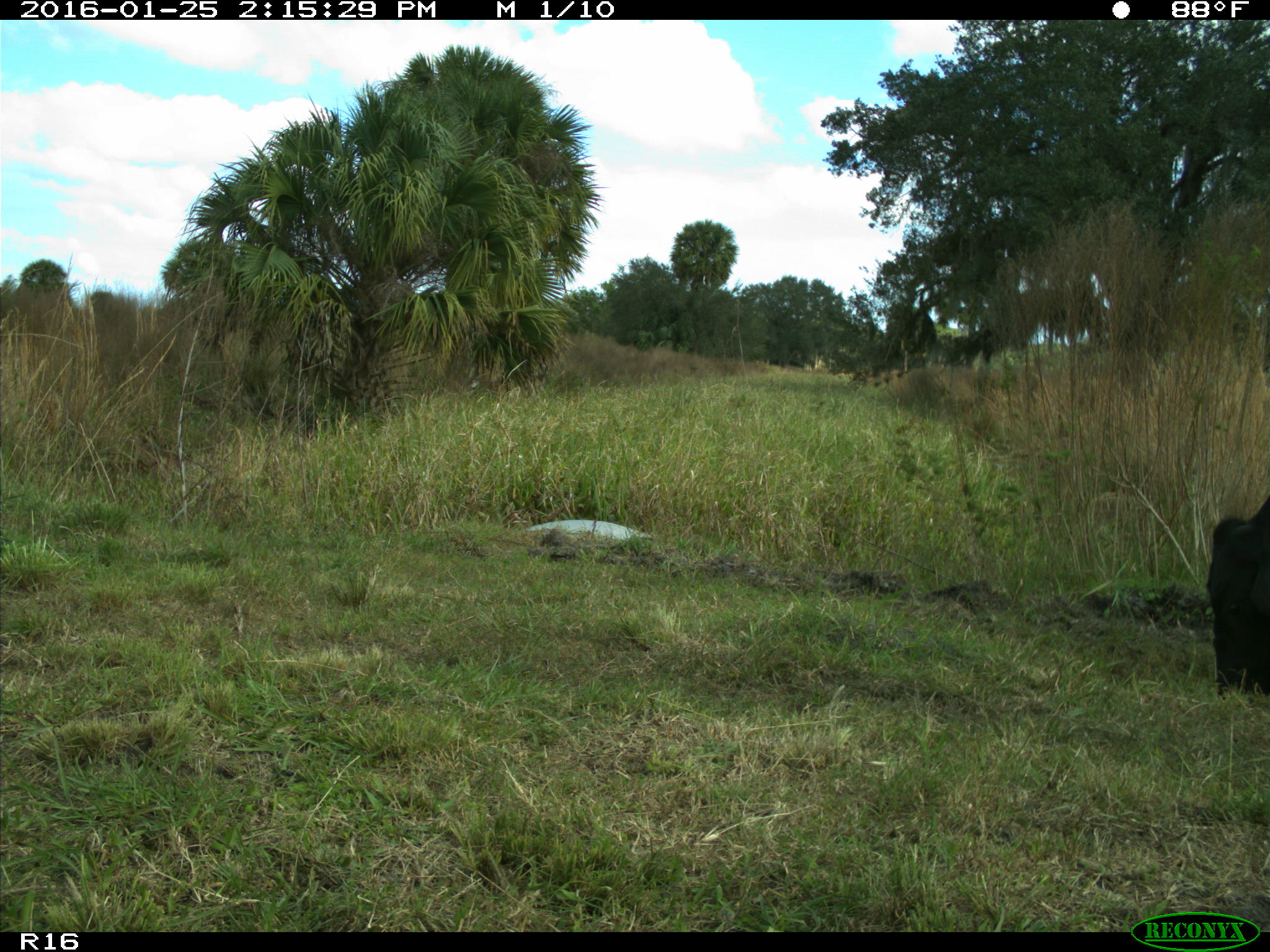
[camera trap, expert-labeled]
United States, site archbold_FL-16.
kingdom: Animalia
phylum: Chordata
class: Mammalia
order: Artiodactyla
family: Bovidae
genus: Bos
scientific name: Bos taurus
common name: domestic cow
Bos taurus (domestic cow).